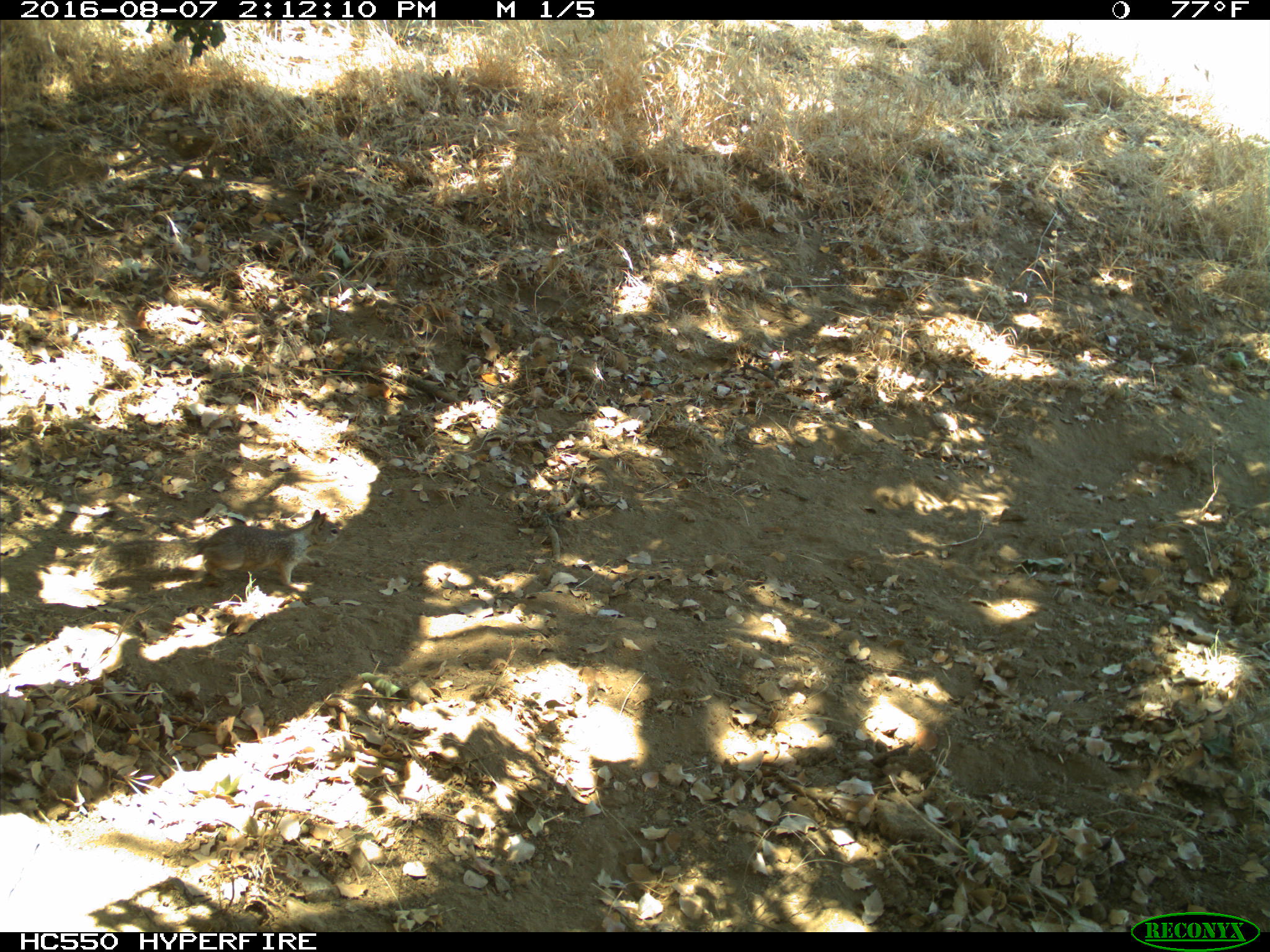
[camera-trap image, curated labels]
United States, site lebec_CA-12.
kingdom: Animalia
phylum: Chordata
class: Mammalia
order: Rodentia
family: Sciuridae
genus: Otospermophilus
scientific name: Otospermophilus beecheyi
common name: california ground squirrel